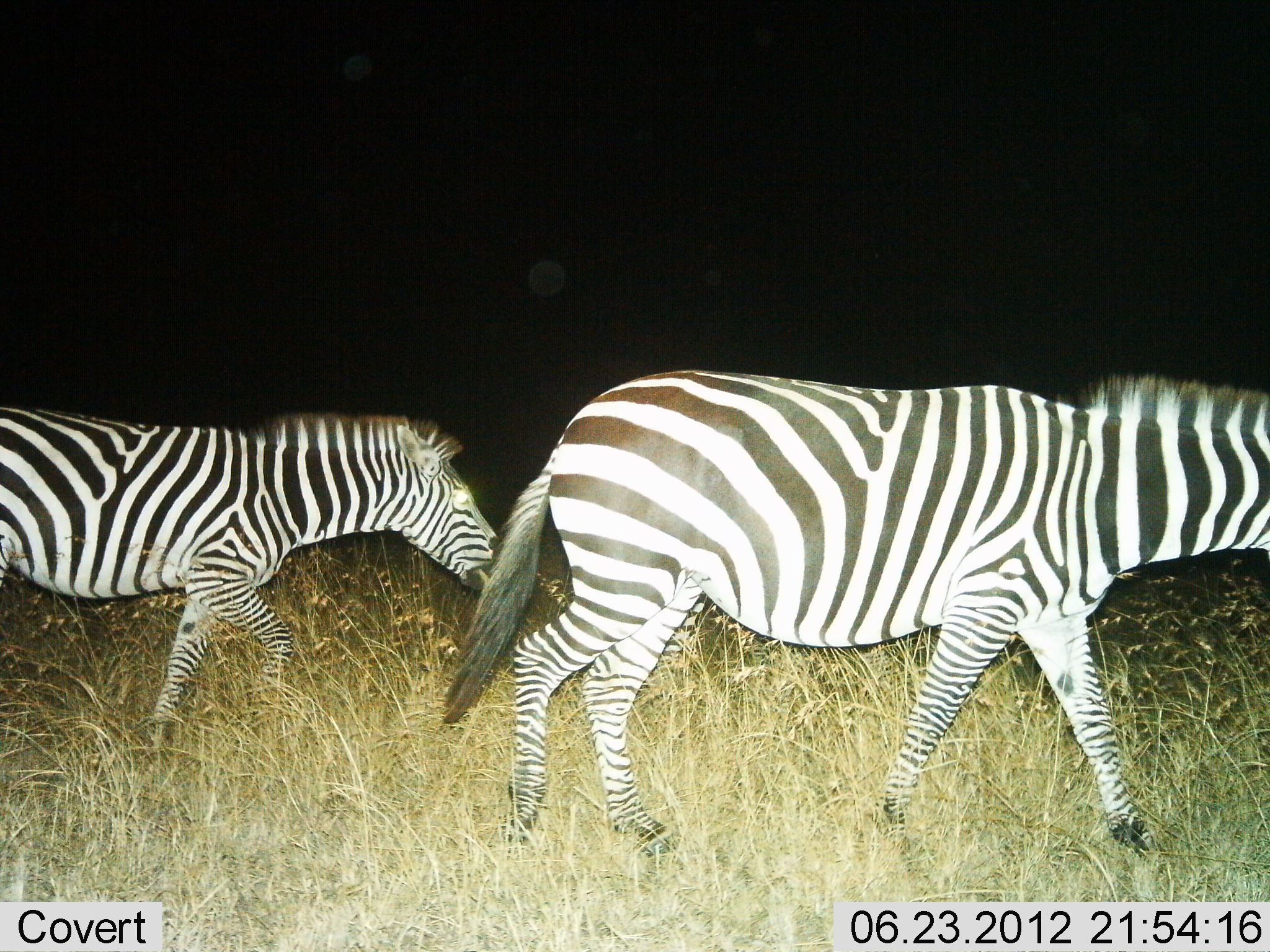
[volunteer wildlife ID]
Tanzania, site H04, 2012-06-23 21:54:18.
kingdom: Animalia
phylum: Chordata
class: Mammalia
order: Perissodactyla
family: Equidae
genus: Equus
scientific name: Equus quagga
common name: plains zebra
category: zebra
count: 2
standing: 10%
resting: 0%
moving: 90%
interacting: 0%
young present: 0%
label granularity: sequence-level